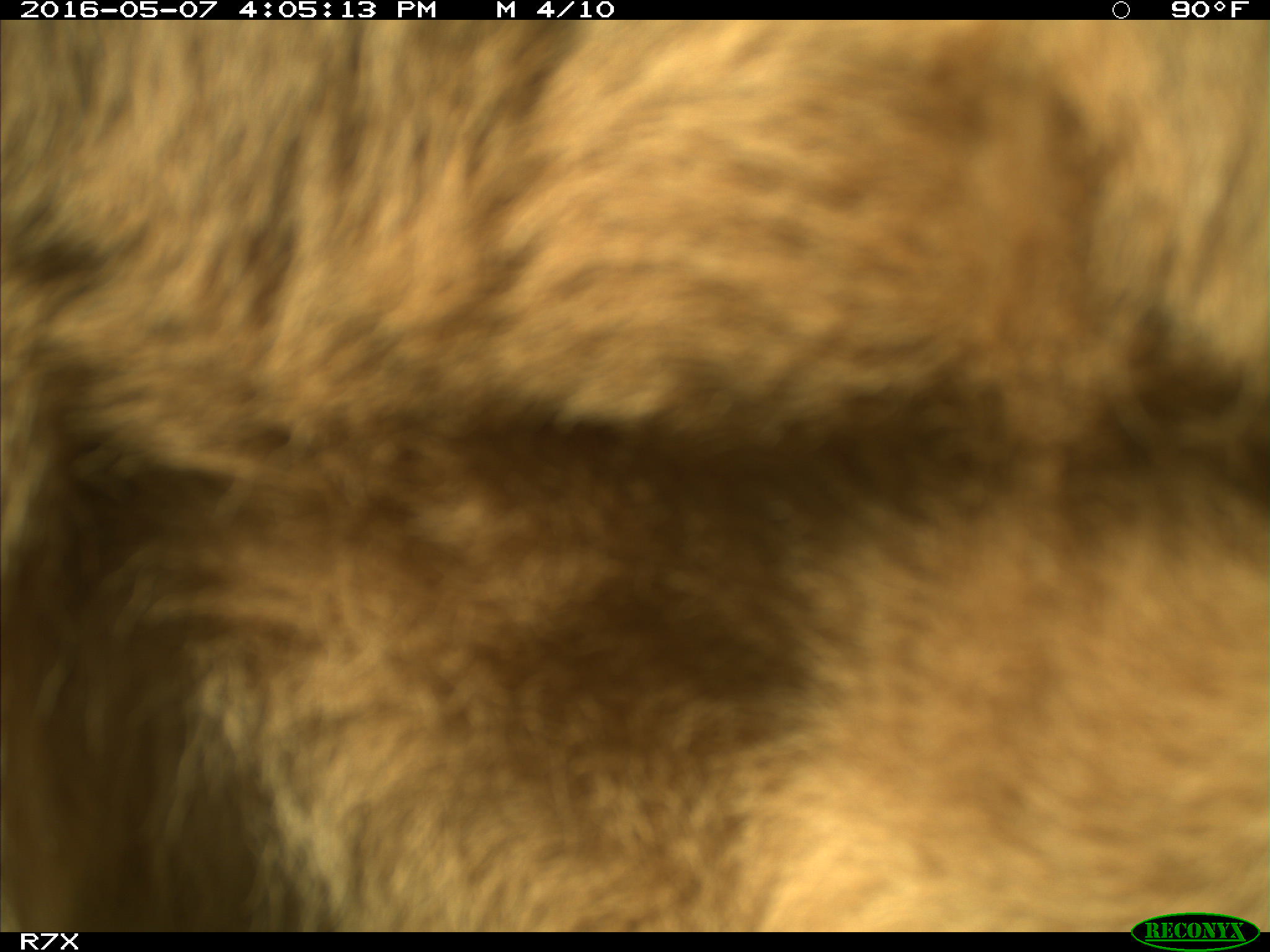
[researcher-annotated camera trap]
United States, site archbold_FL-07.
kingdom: Animalia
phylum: Chordata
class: Mammalia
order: Artiodactyla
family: Bovidae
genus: Bos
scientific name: Bos taurus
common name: domestic cow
Bos taurus (domestic cow).